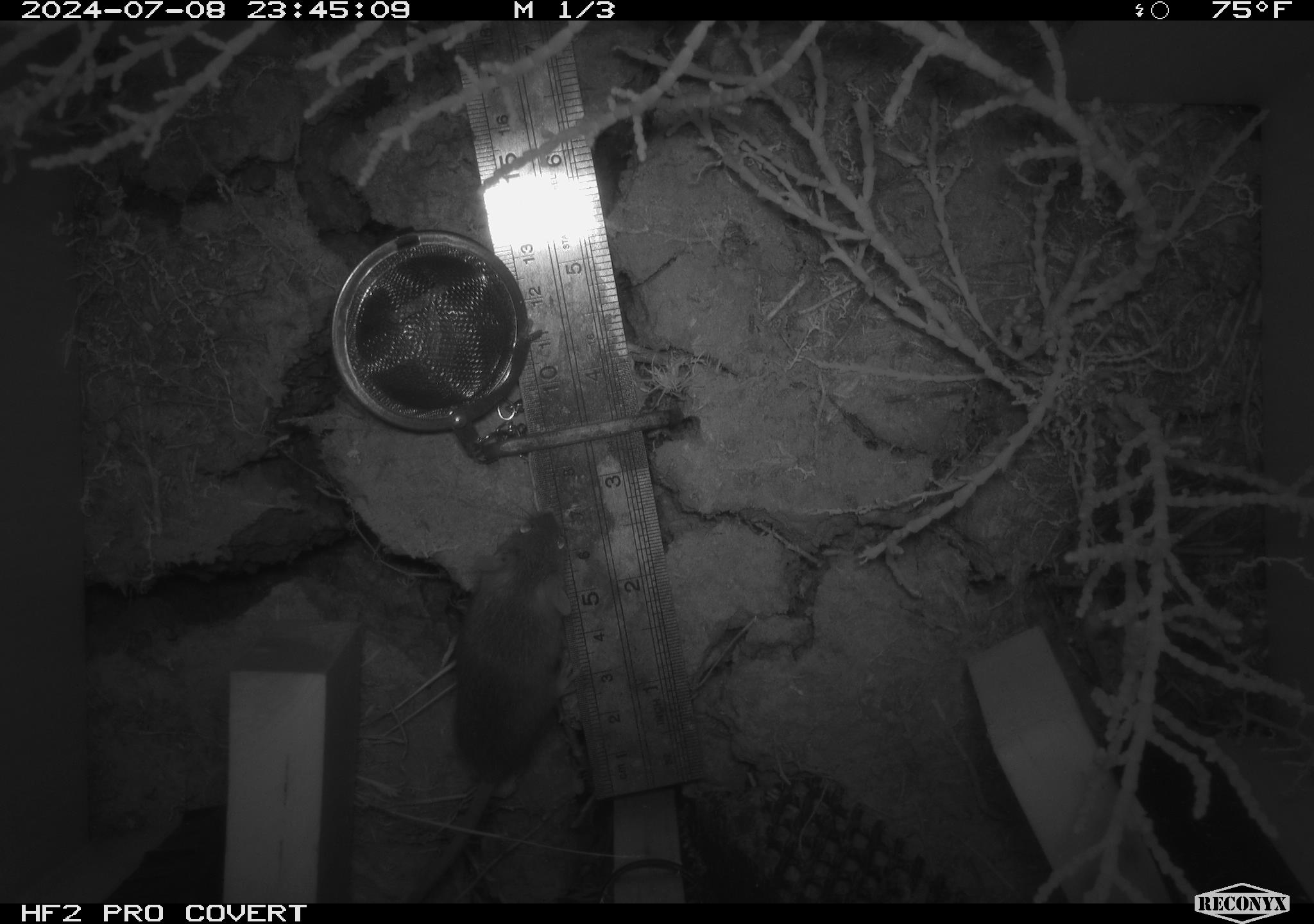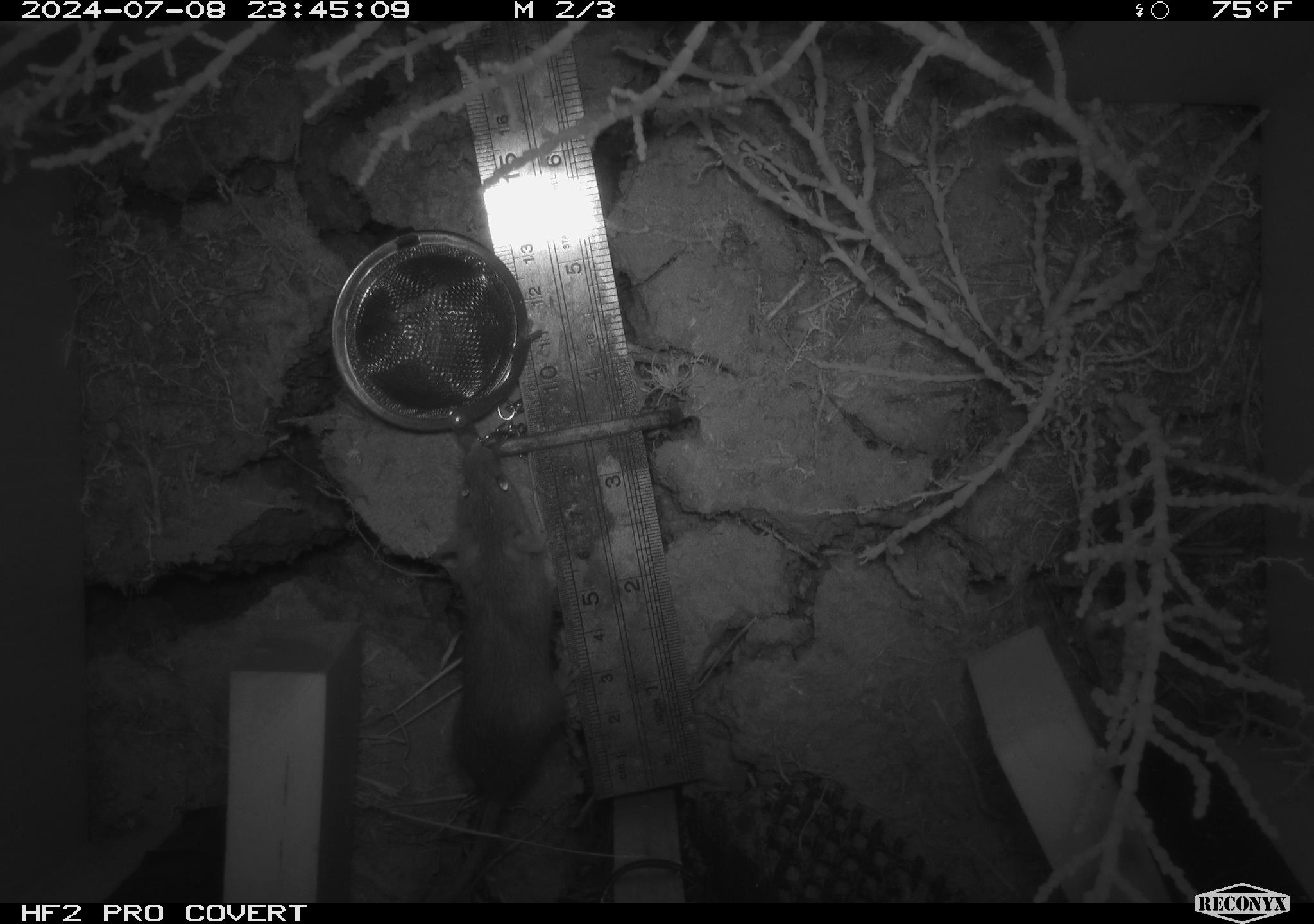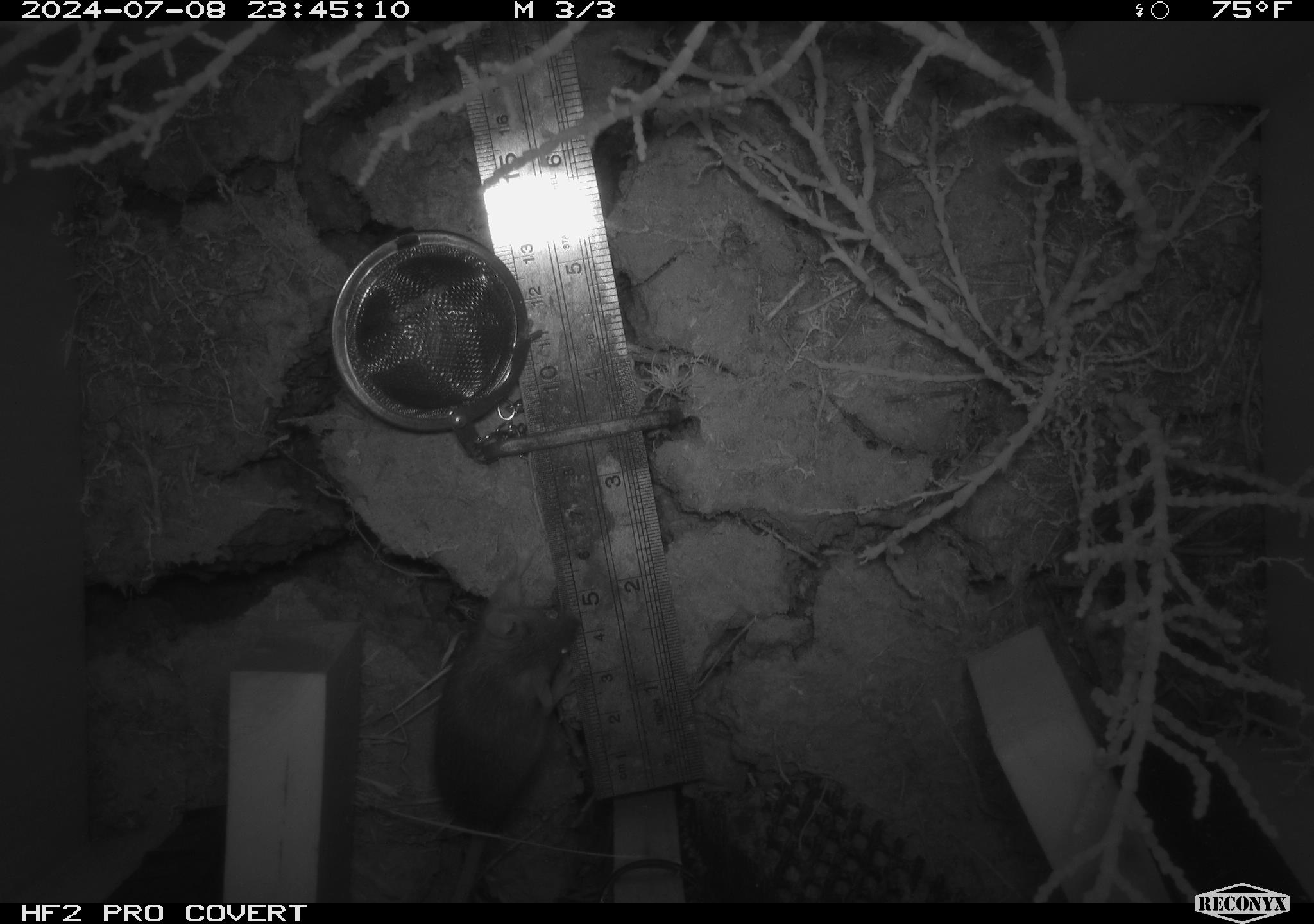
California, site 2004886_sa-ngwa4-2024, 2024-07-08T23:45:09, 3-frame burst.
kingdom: Animalia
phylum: Chordata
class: Mammalia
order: Rodentia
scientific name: Rodentia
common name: mouse species